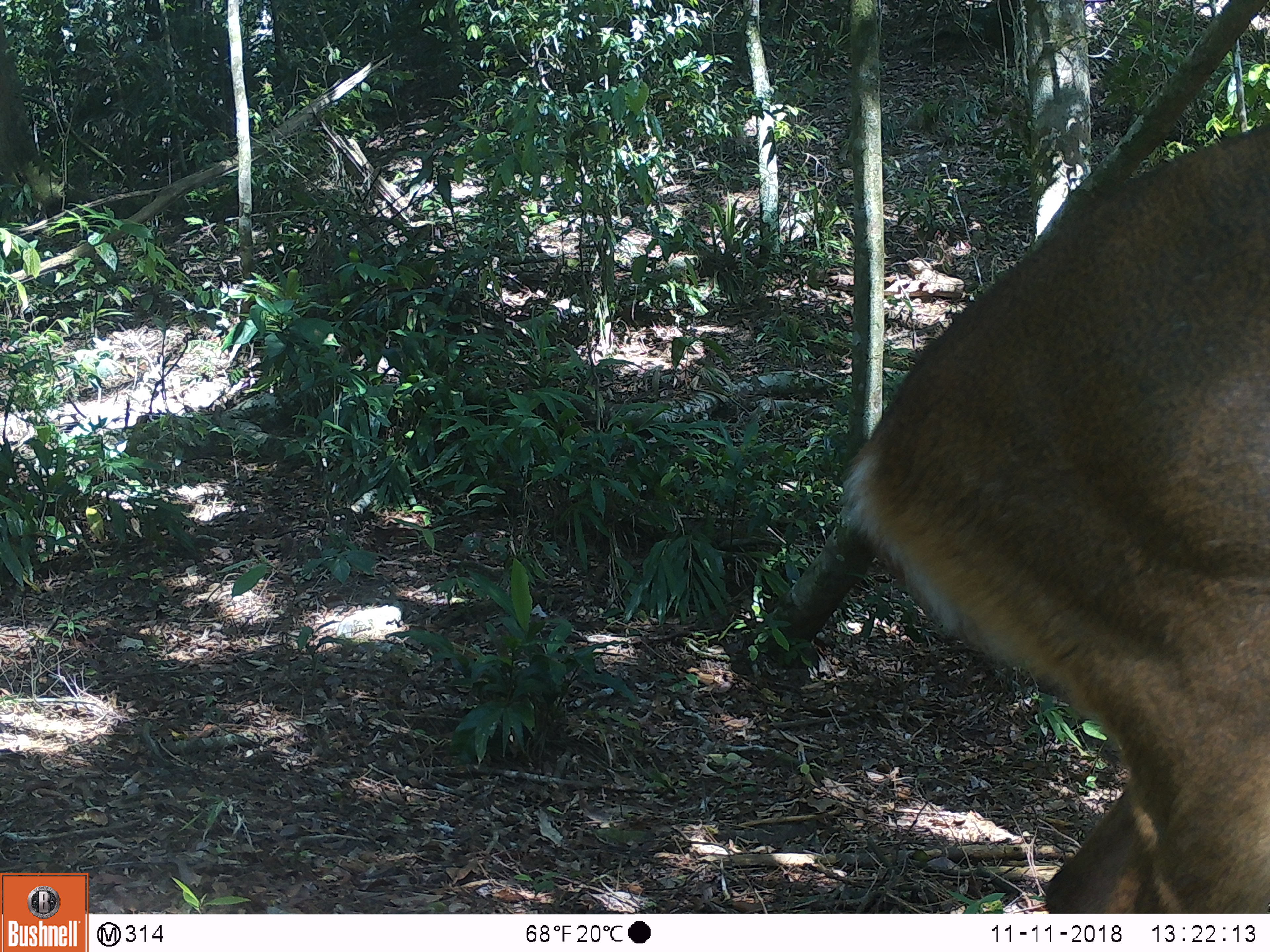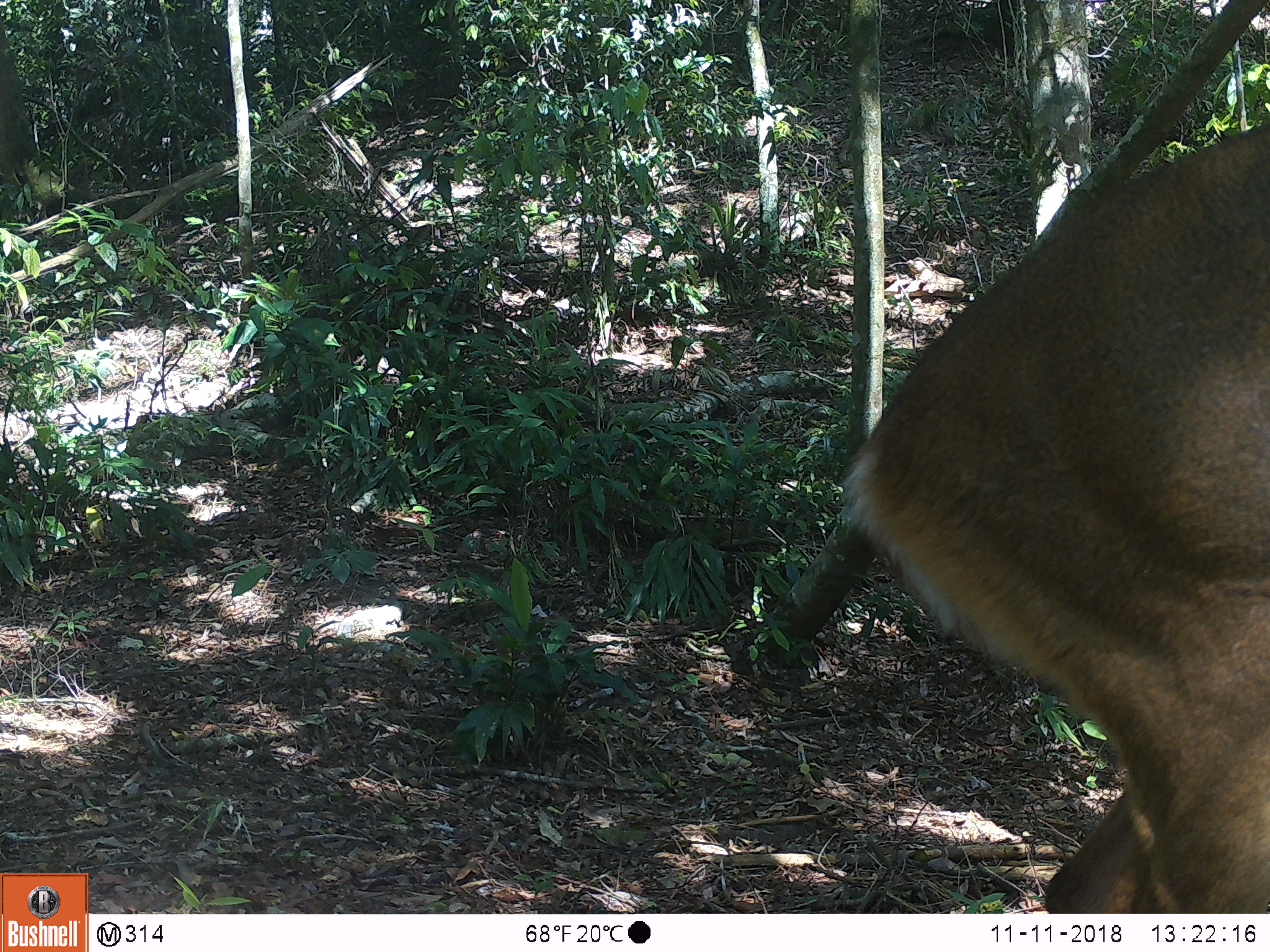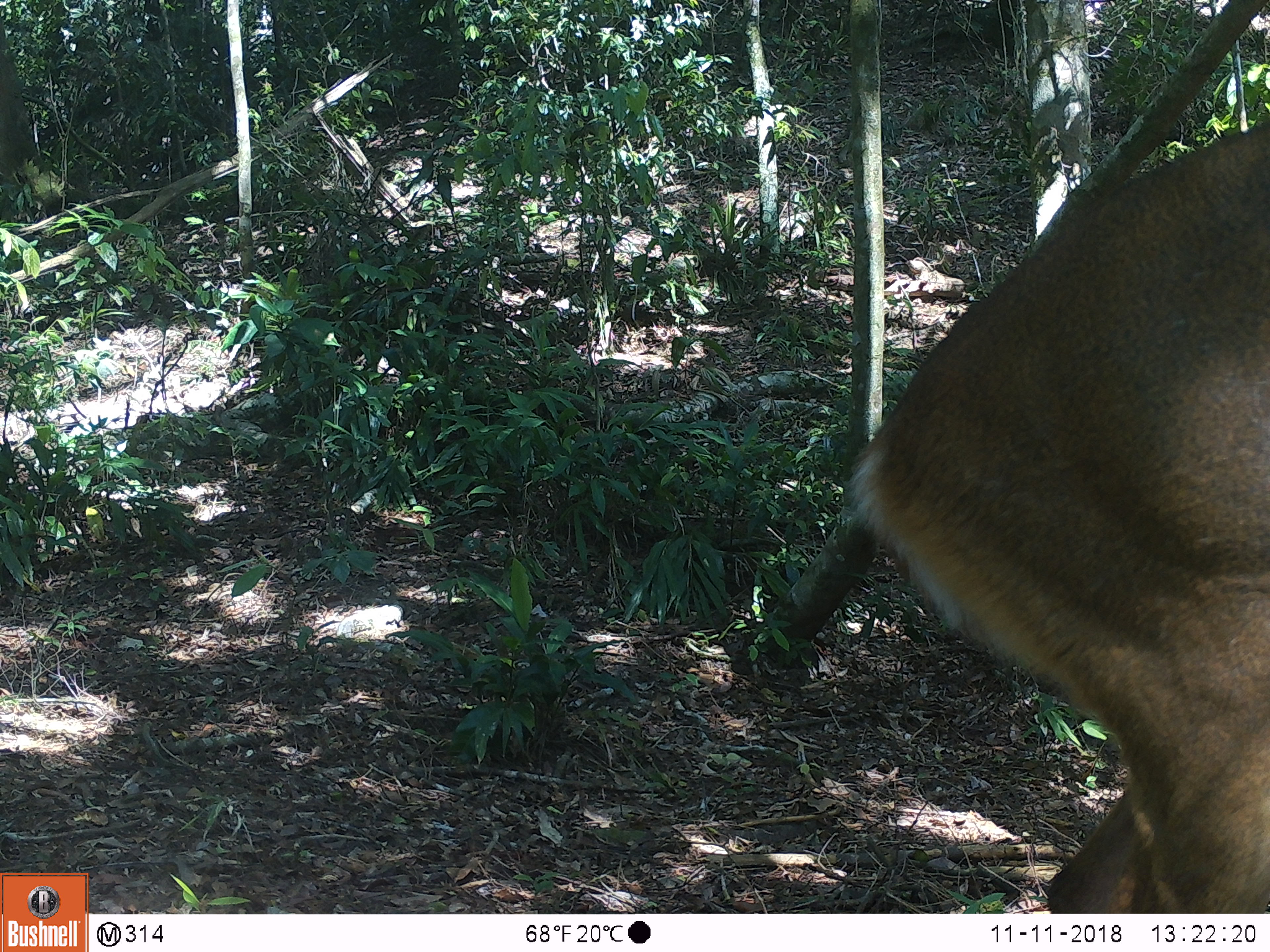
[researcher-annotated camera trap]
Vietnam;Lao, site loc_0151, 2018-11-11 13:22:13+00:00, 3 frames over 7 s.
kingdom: Animalia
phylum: Chordata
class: Mammalia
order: Artiodactyla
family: Cervidae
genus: Muntiacus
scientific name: Muntiacus vuquangensis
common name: large-antlered muntjac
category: large antlered muntjac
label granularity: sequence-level